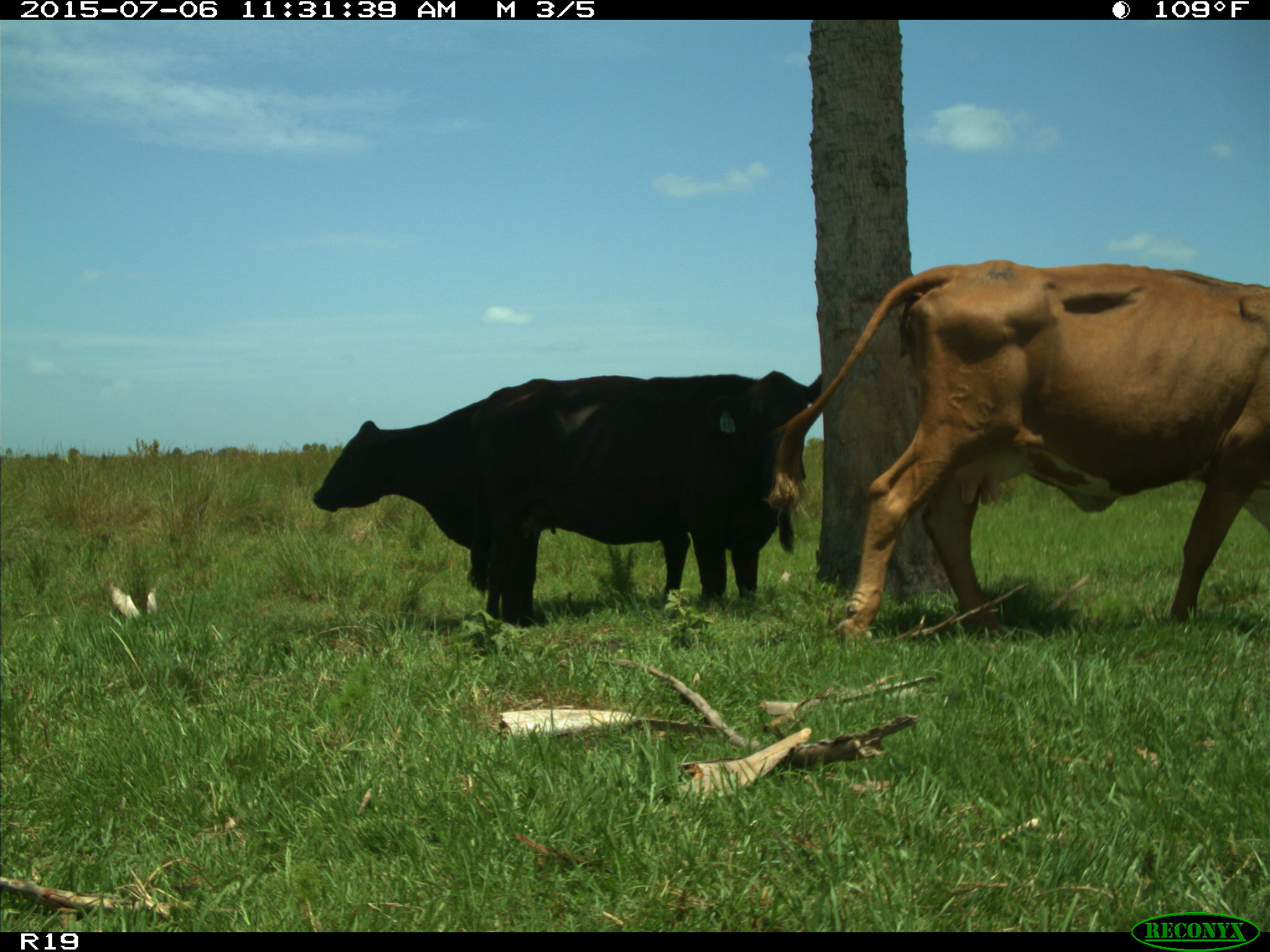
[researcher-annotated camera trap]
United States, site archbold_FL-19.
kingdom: Animalia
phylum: Chordata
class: Mammalia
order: Artiodactyla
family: Bovidae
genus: Bos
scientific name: Bos taurus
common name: domestic cow